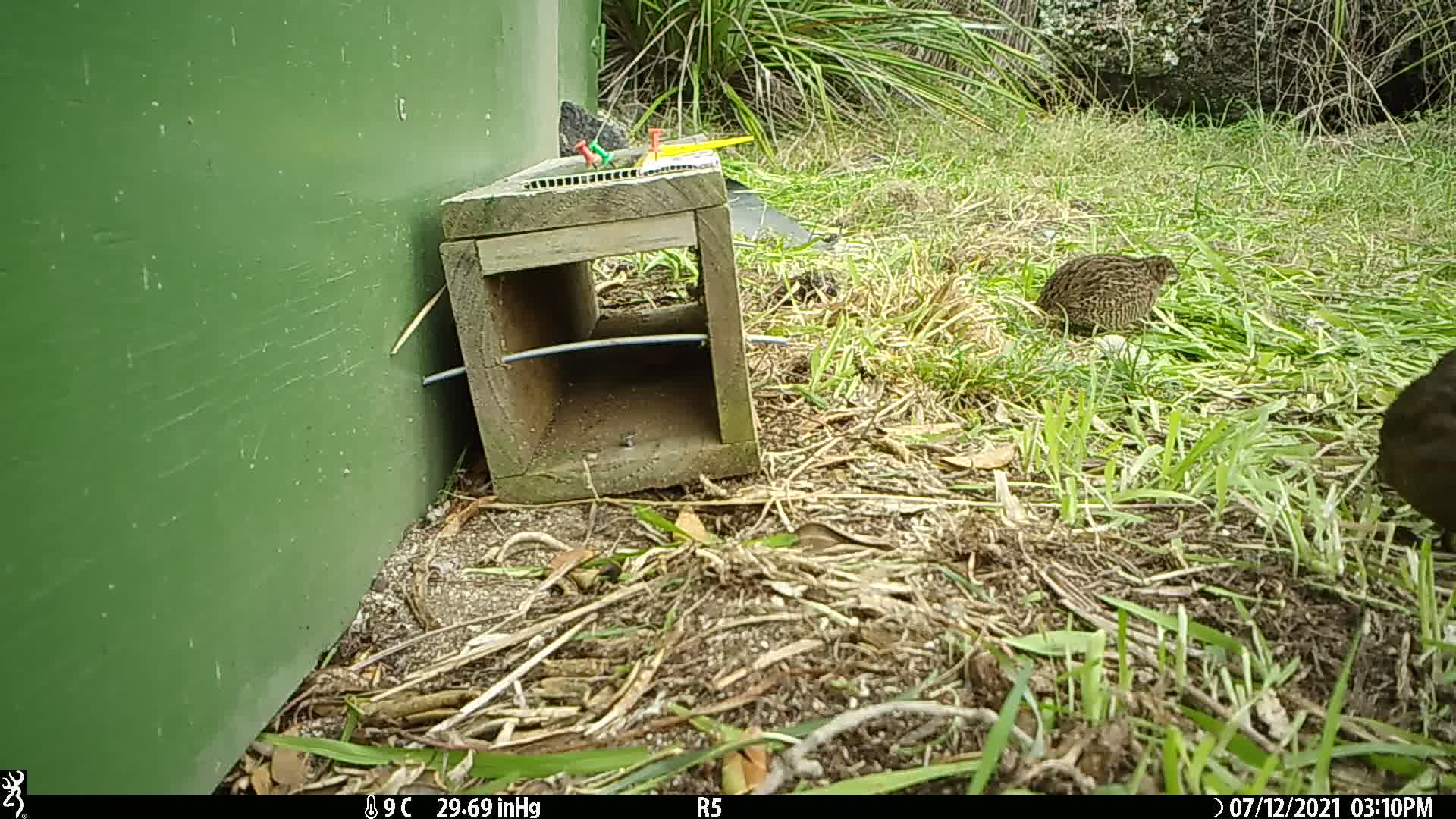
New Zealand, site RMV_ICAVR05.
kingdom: Animalia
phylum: Chordata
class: Aves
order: Galliformes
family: Phasianidae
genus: Synoicus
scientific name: Synoicus ypsilophorus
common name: brown quail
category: quail brown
Quail brown (brown quail) (Synoicus ypsilophorus).